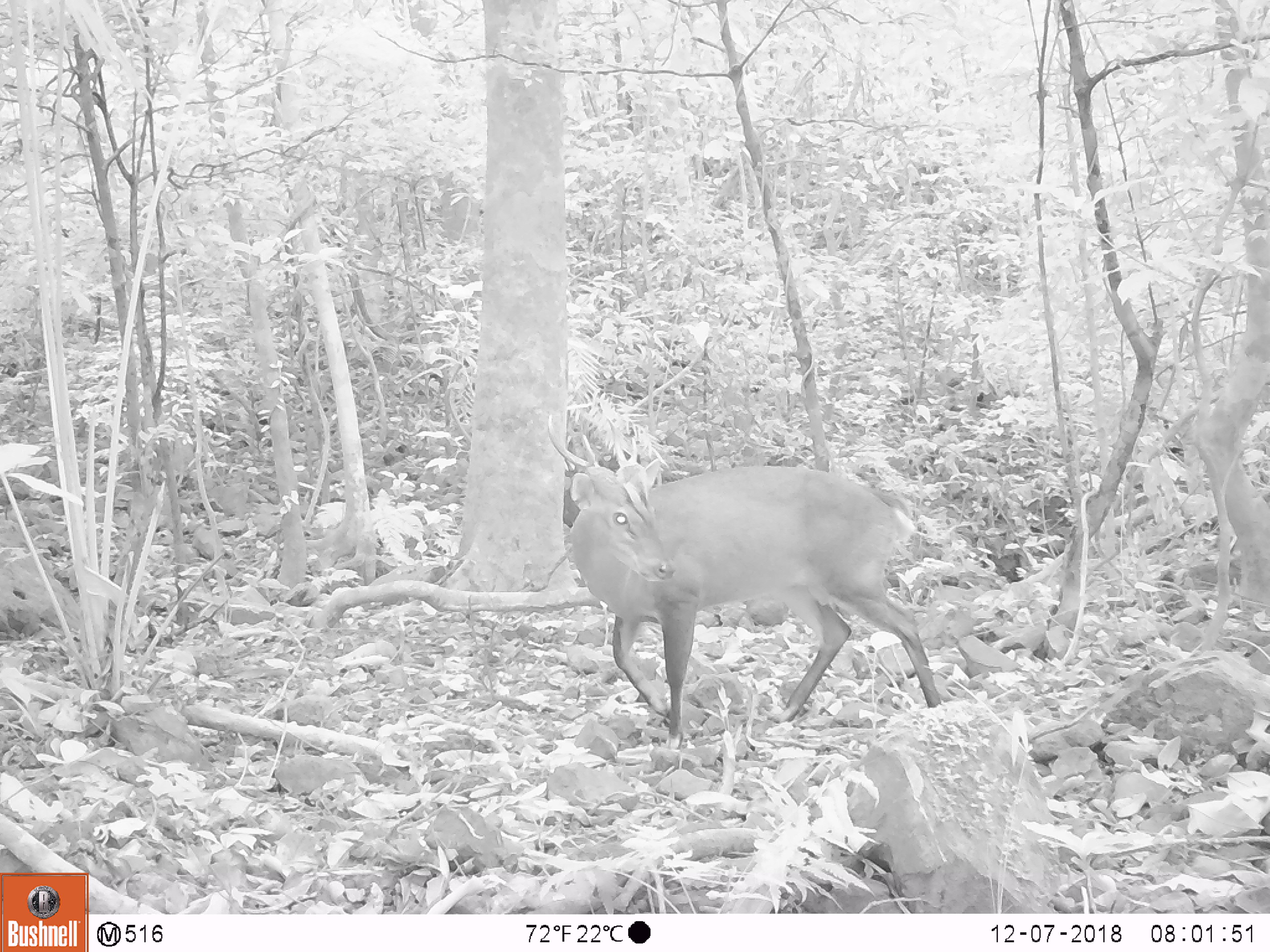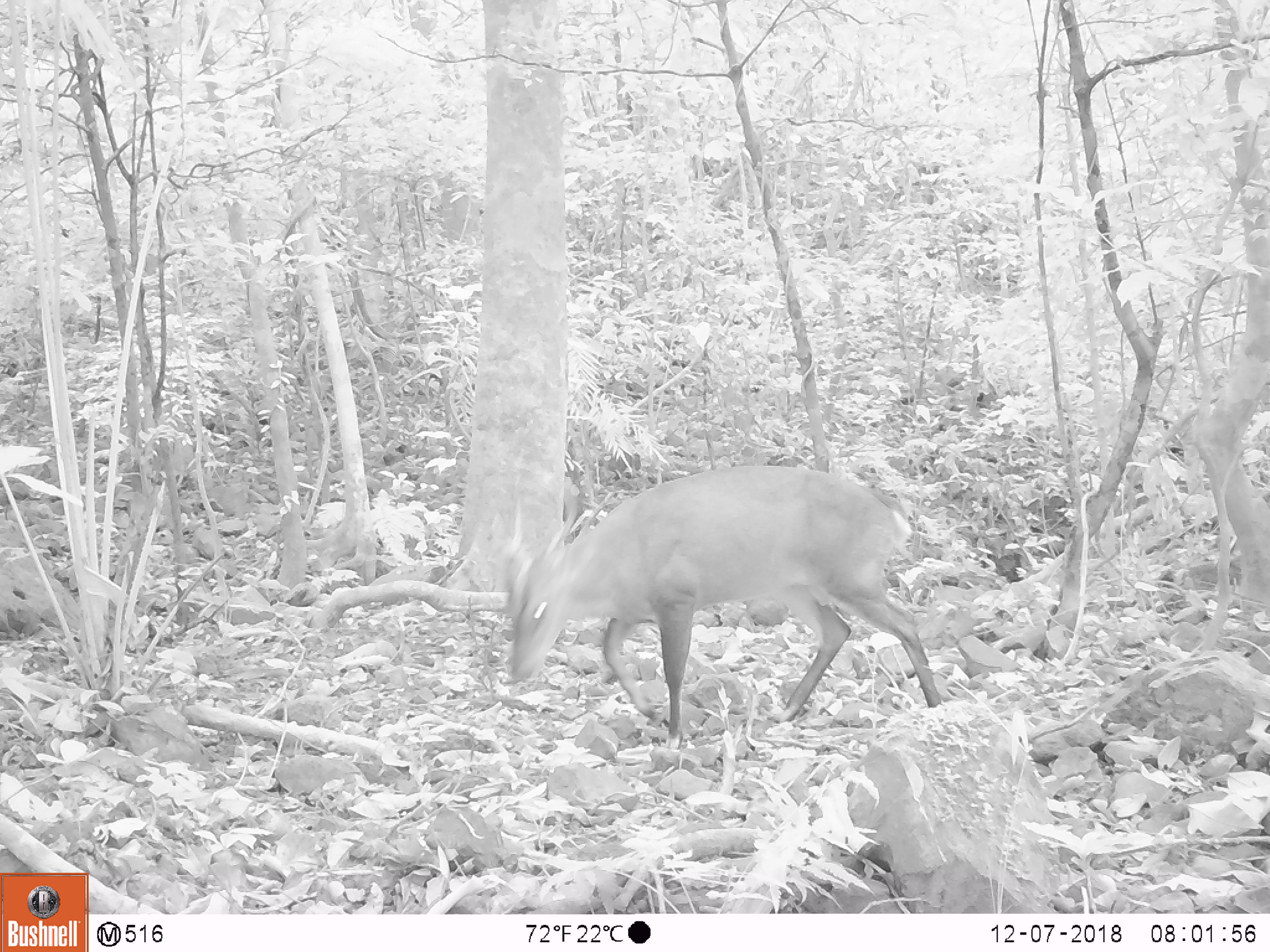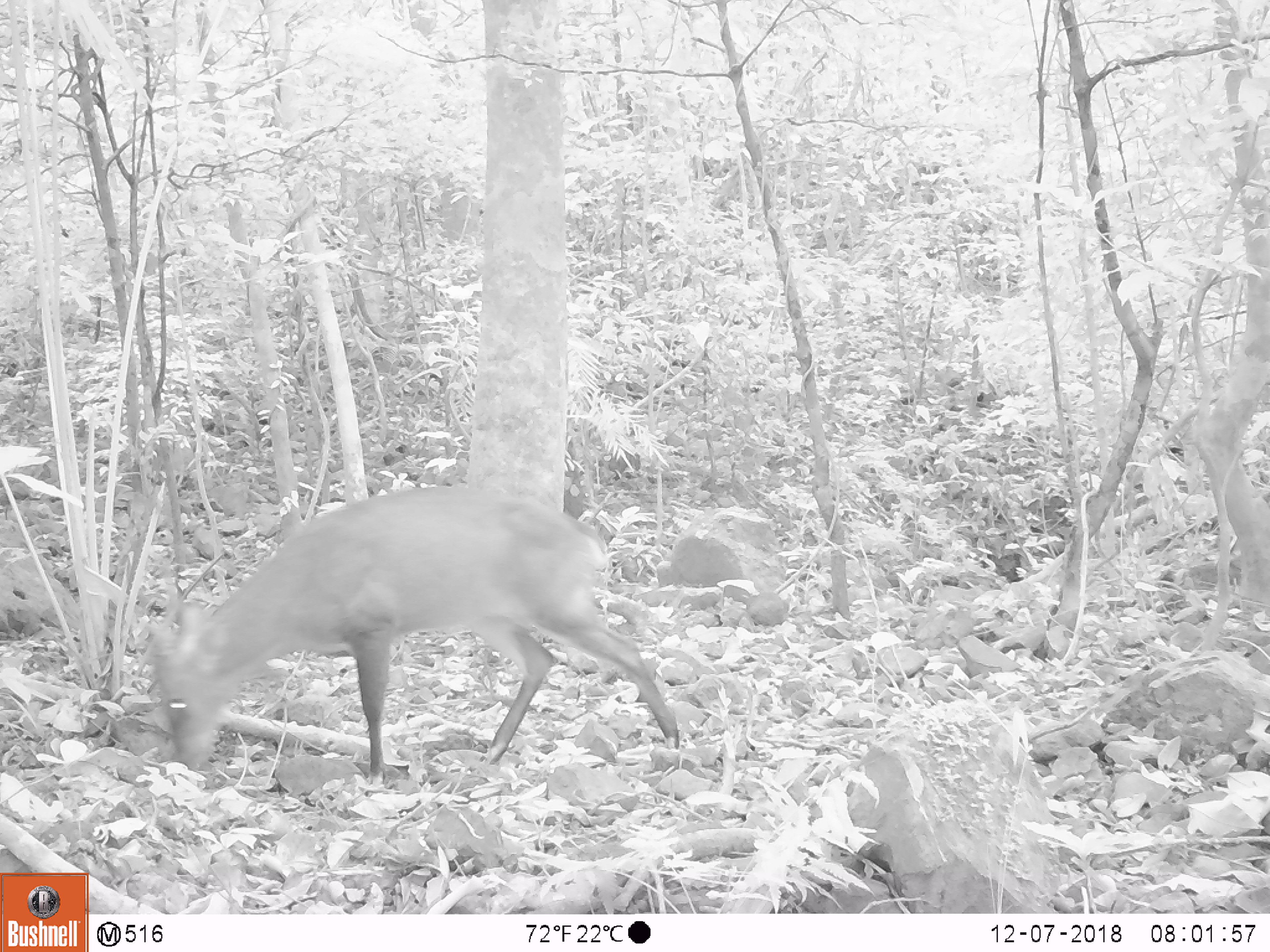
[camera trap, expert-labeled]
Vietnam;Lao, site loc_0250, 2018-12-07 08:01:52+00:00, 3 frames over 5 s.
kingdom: Animalia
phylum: Chordata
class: Mammalia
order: Artiodactyla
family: Cervidae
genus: Muntiacus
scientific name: Muntiacus vuquangensis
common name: large-antlered muntjac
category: large antlered muntjac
Large antlered muntjac (large-antlered muntjac) (Muntiacus vuquangensis). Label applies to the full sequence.